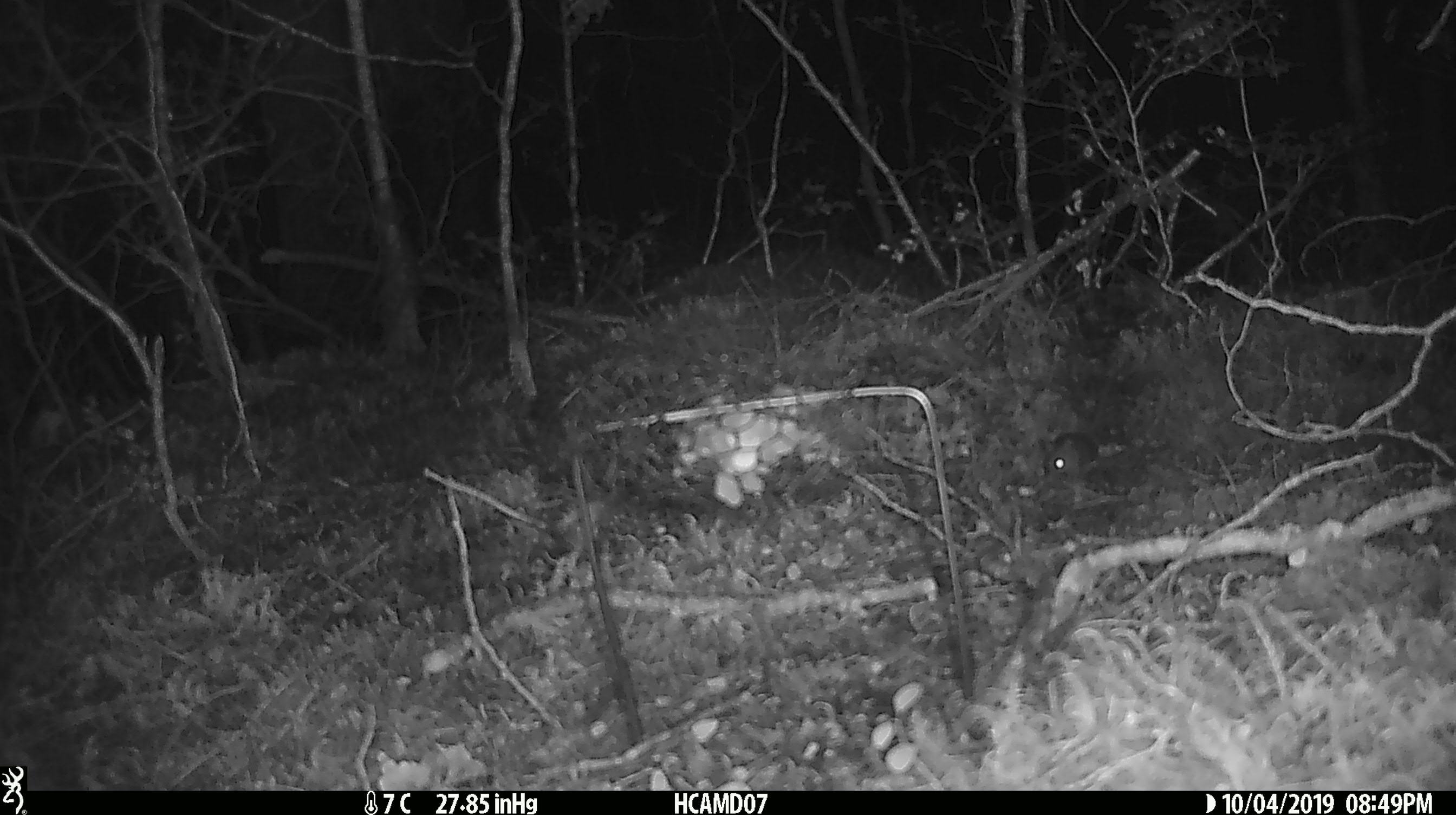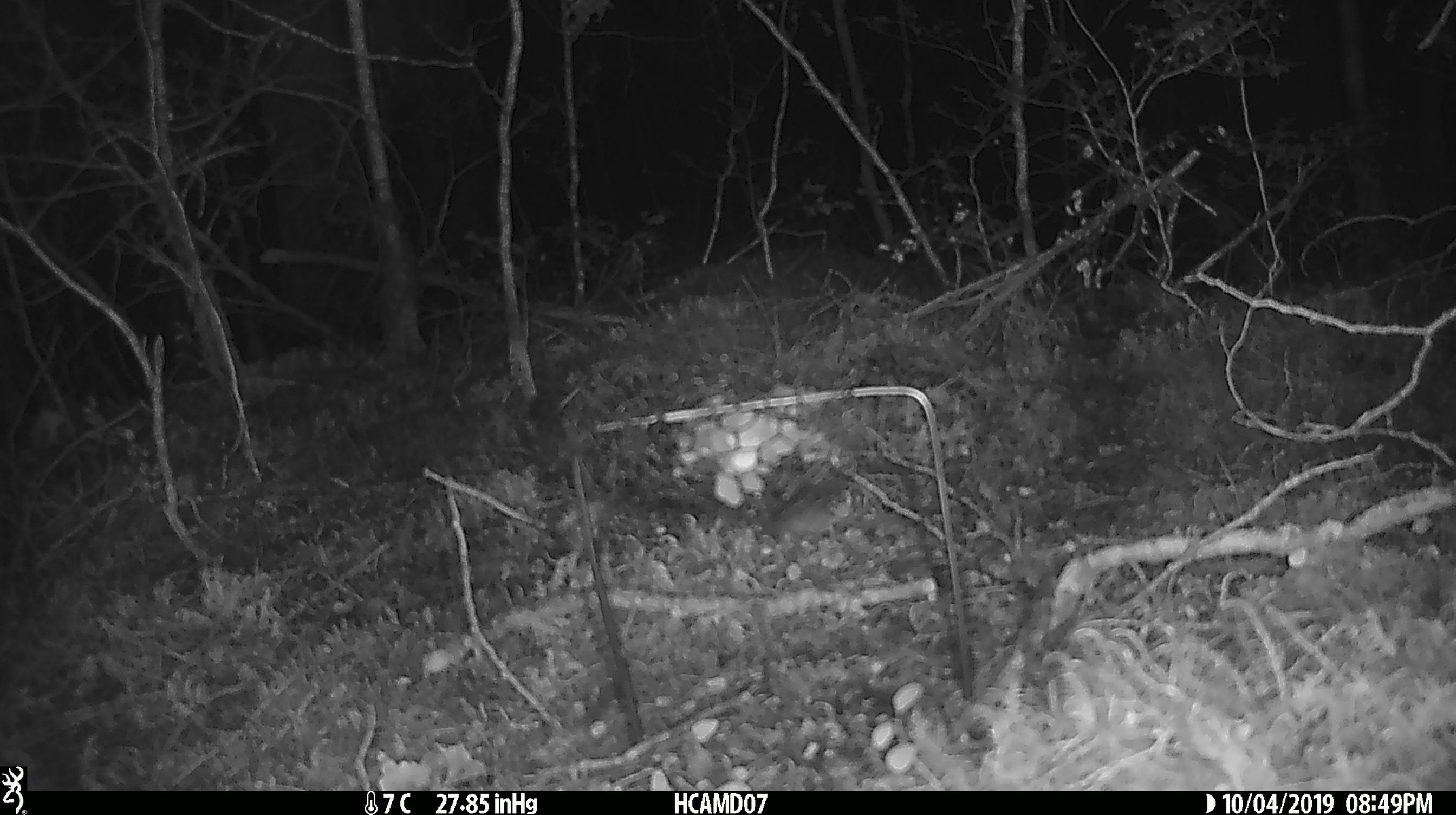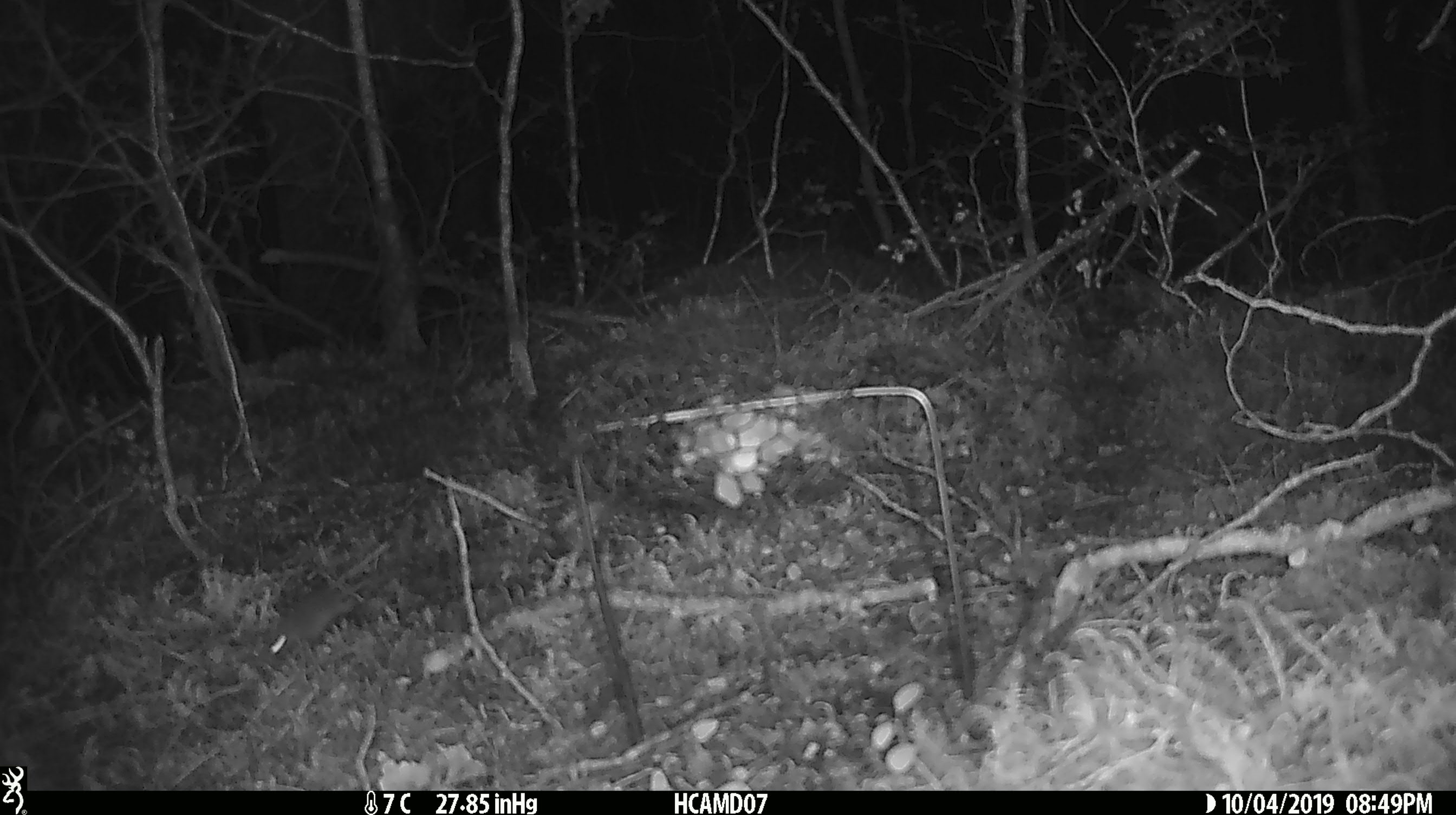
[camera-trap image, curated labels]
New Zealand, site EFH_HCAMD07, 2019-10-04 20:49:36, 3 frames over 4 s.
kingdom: Animalia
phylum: Chordata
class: Mammalia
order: Rodentia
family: Muridae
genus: Mus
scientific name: Mus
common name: mouse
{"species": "mouse (Mus)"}